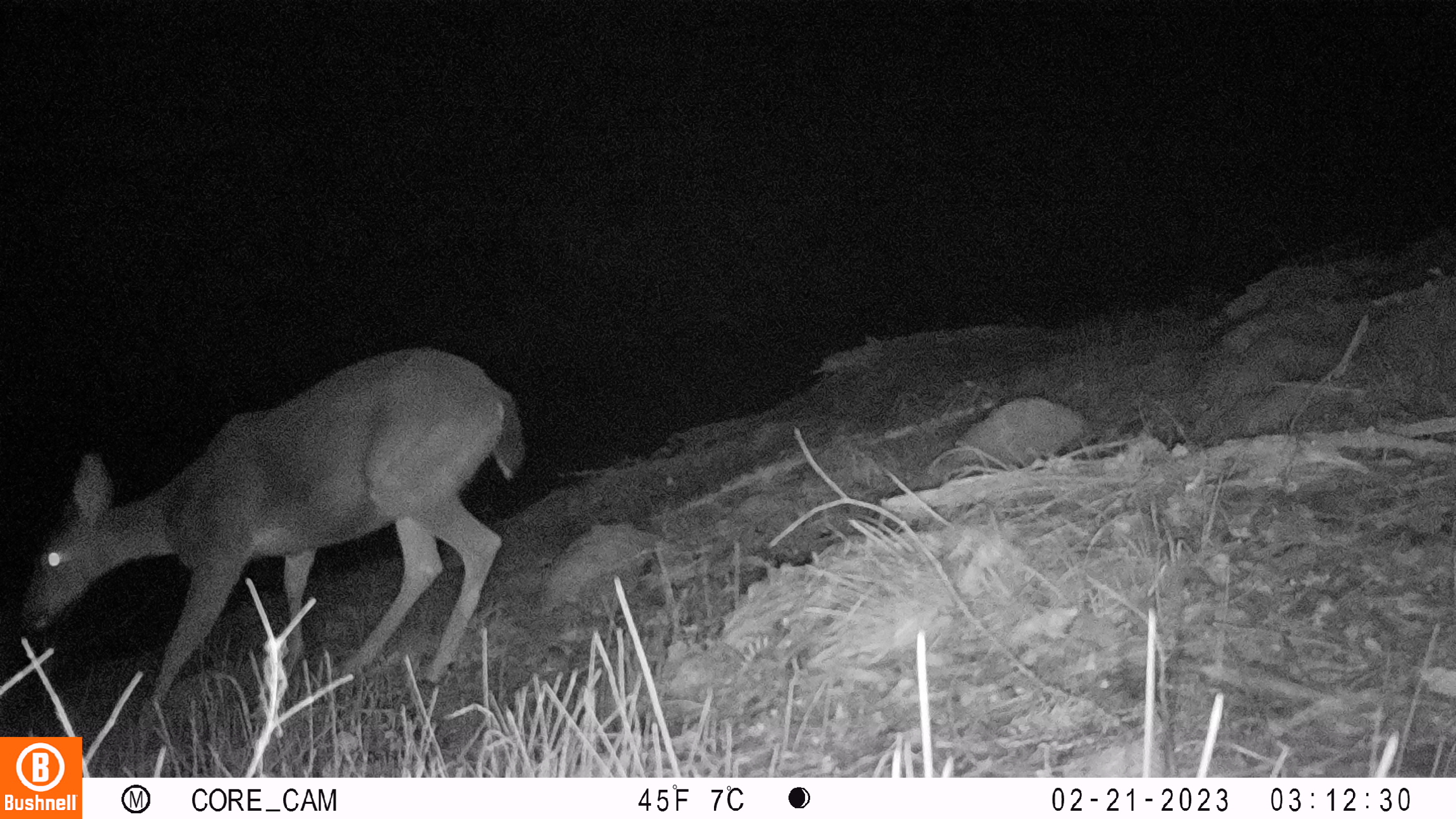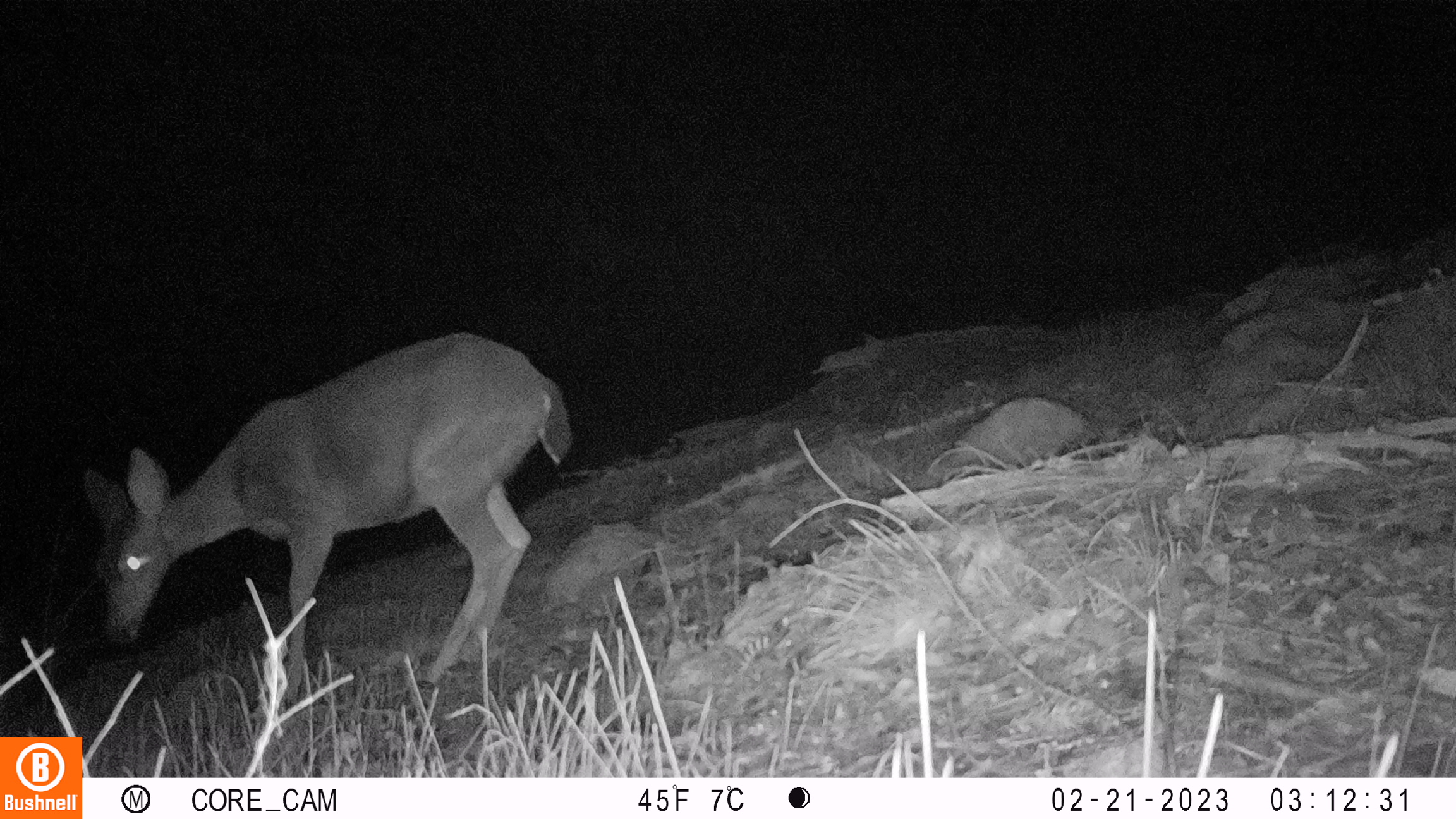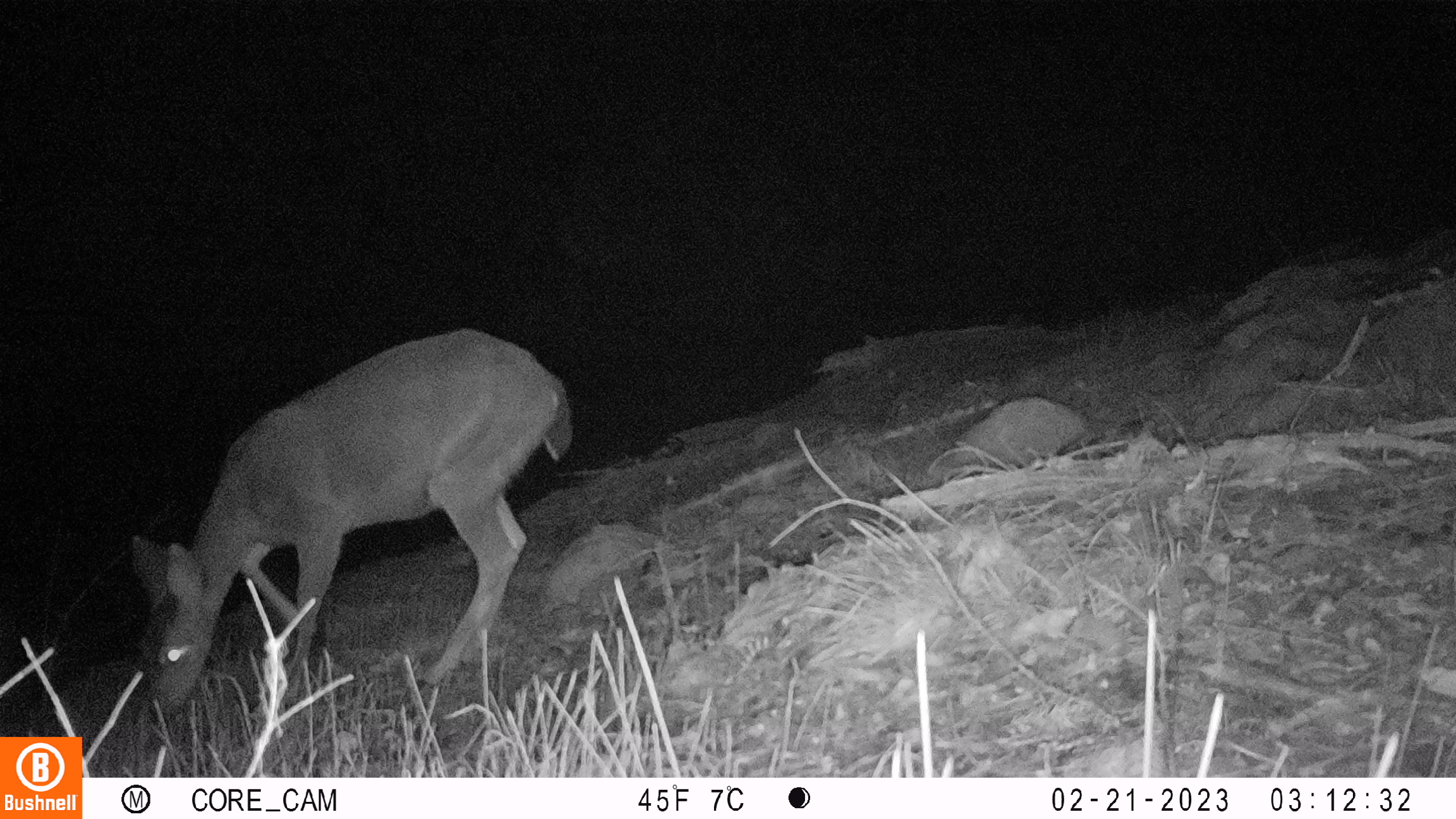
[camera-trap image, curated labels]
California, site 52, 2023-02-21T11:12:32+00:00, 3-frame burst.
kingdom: Animalia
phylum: Chordata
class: Mammalia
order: Artiodactyla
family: Cervidae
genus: Odocoileus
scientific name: Odocoileus hemionus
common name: mule deer